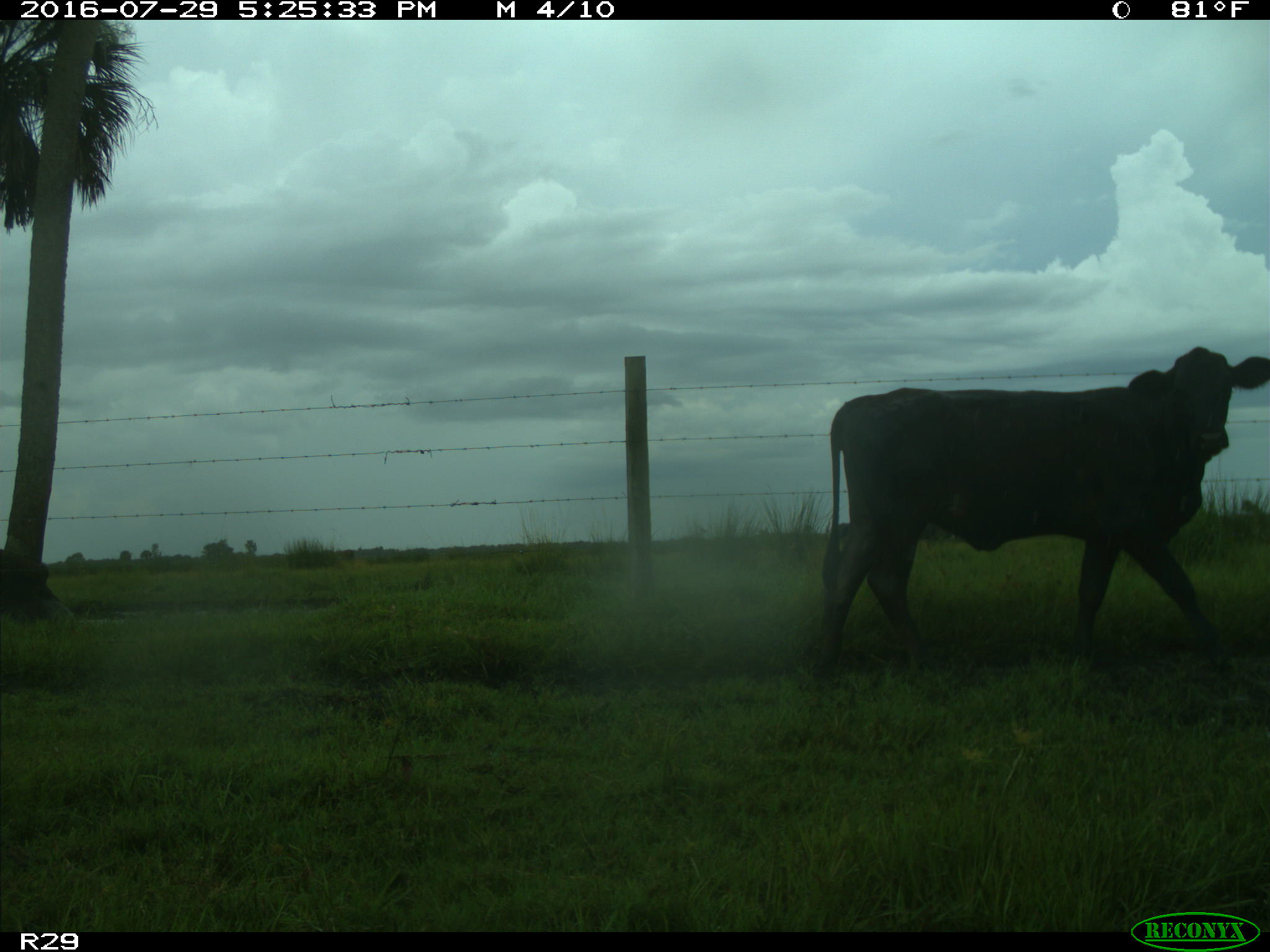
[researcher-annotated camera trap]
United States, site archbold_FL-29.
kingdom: Animalia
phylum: Chordata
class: Mammalia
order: Artiodactyla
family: Bovidae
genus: Bos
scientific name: Bos taurus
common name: domestic cow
Bos taurus (domestic cow).